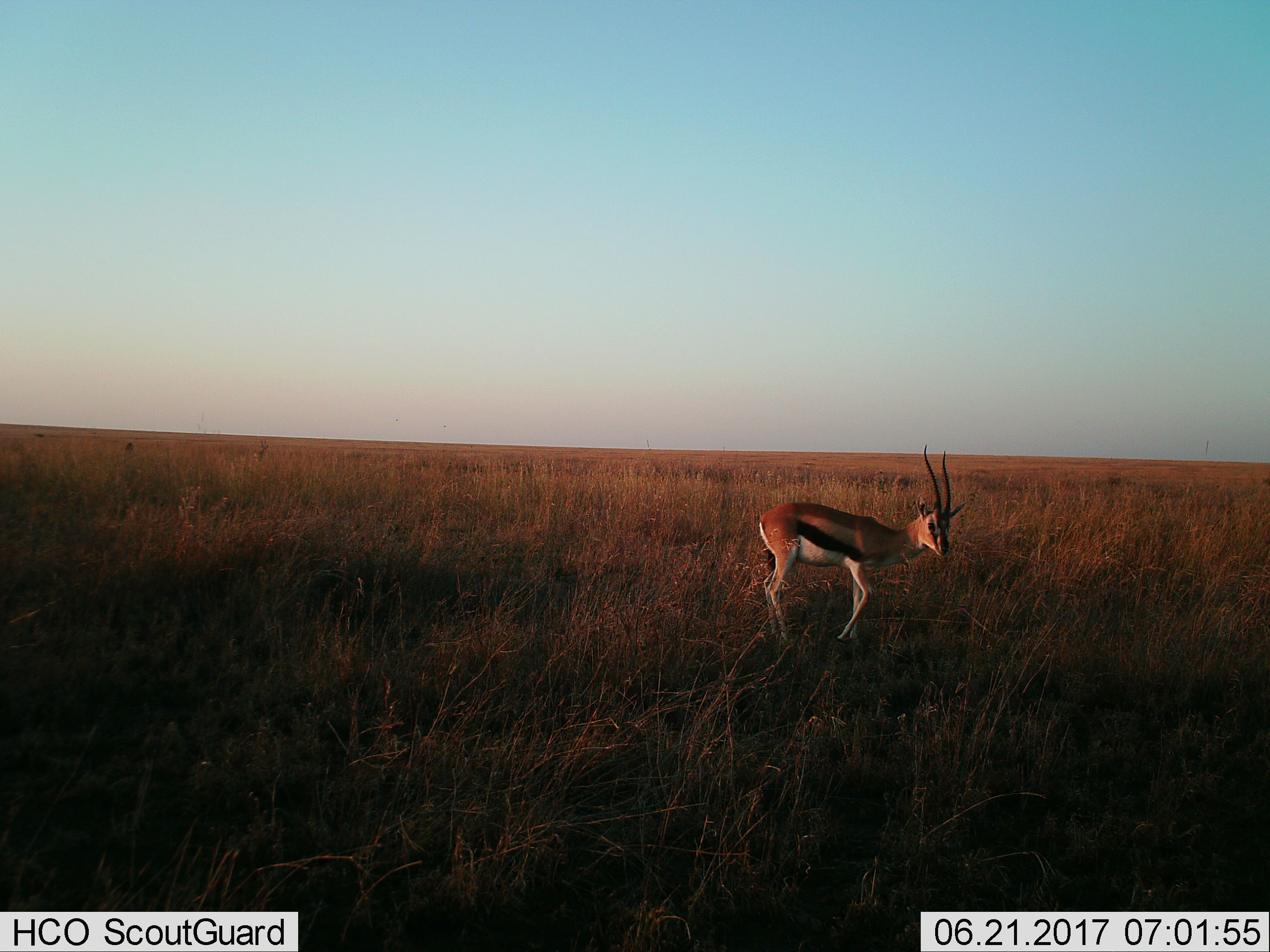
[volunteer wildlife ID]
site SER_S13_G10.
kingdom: Animalia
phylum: Chordata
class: Mammalia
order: Artiodactyla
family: Bovidae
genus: Eudorcas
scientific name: Eudorcas thomsonii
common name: thomson's gazelle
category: gazellethomsons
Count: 1.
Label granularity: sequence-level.